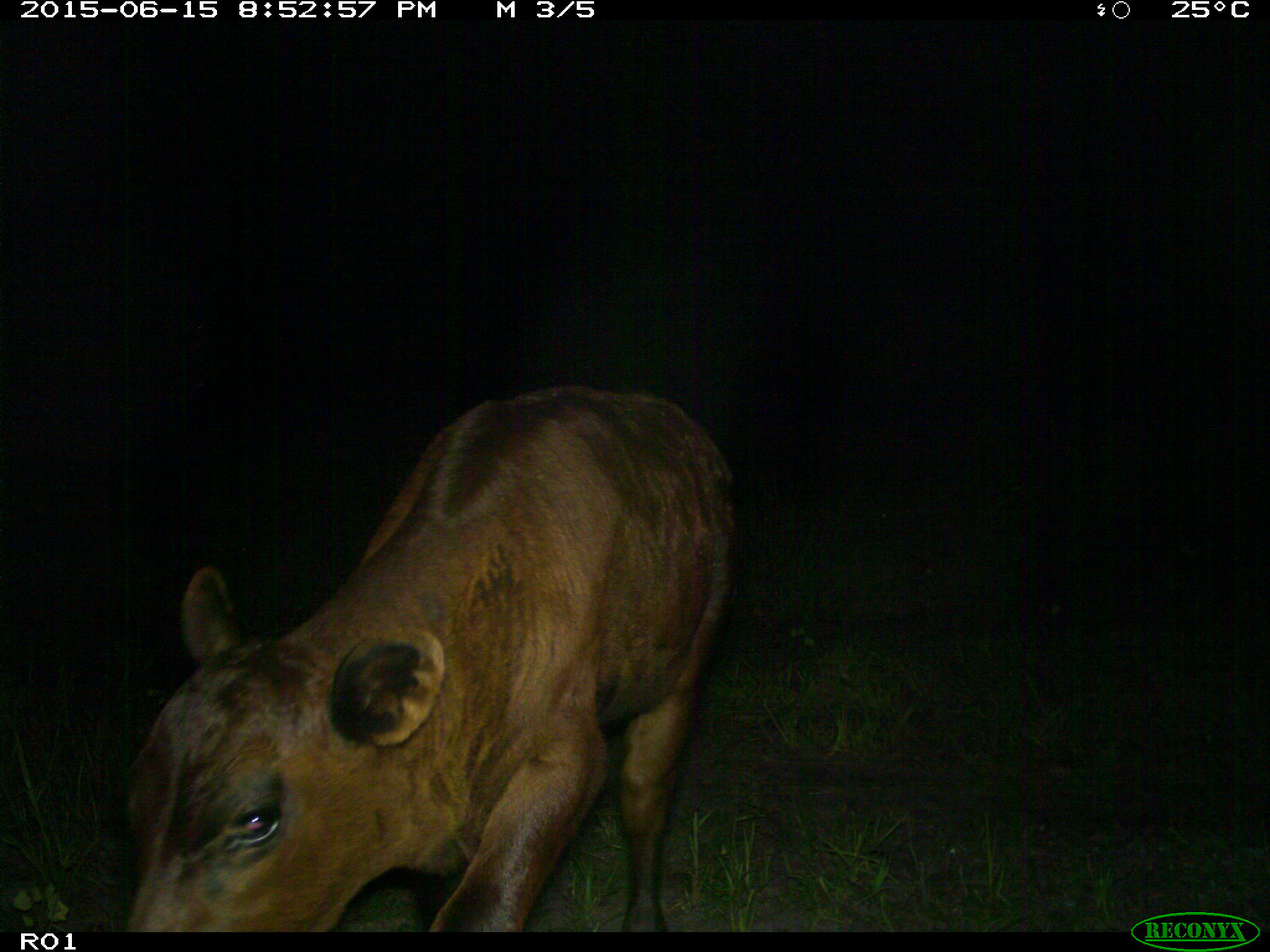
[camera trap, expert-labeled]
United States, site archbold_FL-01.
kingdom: Animalia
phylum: Chordata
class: Mammalia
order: Artiodactyla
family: Bovidae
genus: Bos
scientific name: Bos taurus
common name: domestic cow